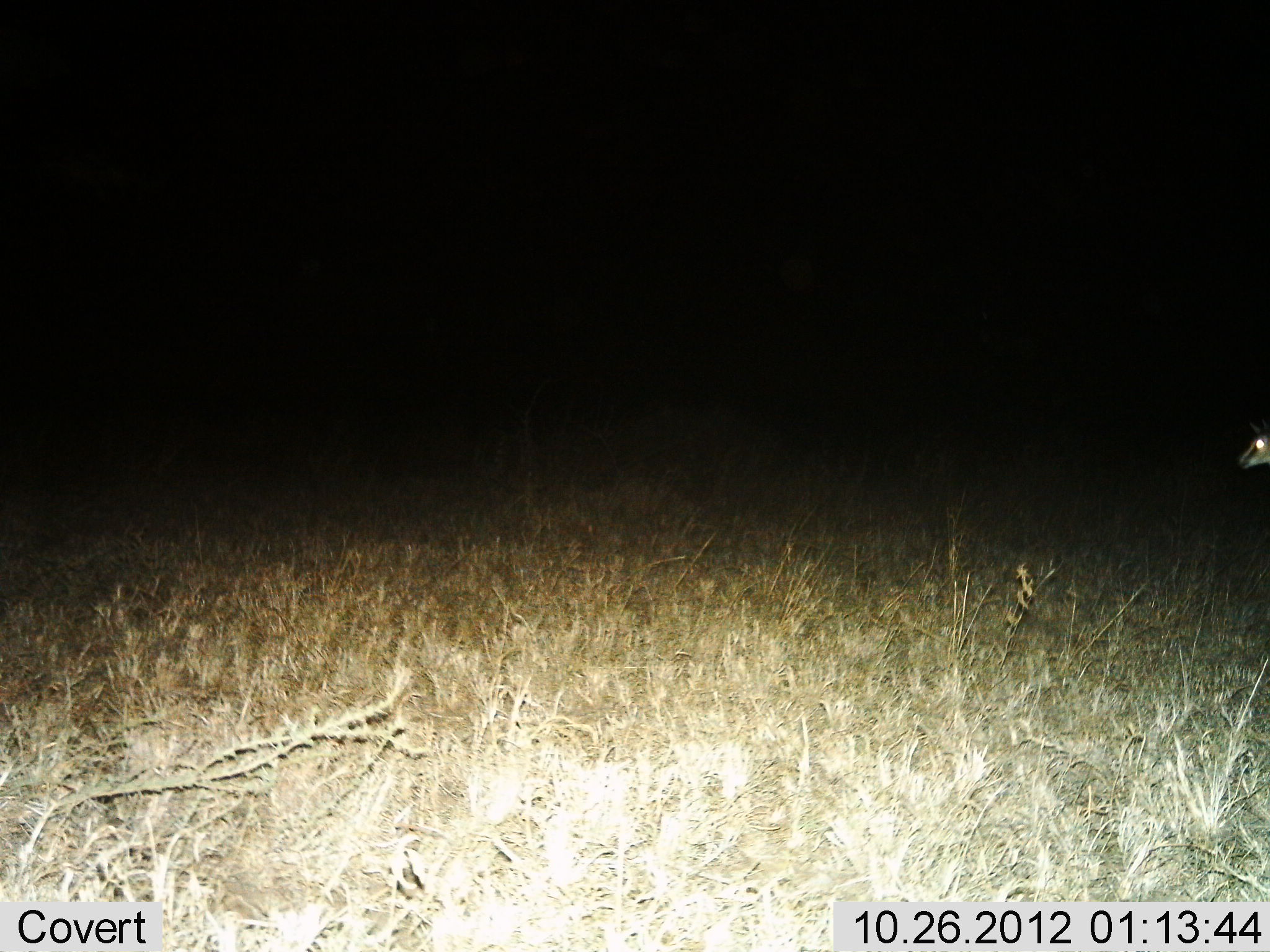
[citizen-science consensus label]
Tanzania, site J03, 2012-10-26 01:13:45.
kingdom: Animalia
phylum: Chordata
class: Mammalia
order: Artiodactyla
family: Bovidae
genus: Eudorcas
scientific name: Eudorcas thomsonii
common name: thomson's gazelle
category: gazellethomsons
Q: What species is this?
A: Gazellethomsons (thomson's gazelle) (Eudorcas thomsonii).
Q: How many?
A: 1.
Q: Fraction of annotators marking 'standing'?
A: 90%.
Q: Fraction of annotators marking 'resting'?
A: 0%.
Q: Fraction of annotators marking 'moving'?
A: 10%.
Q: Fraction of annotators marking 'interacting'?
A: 0%.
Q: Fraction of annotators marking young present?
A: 0%.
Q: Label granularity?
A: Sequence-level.